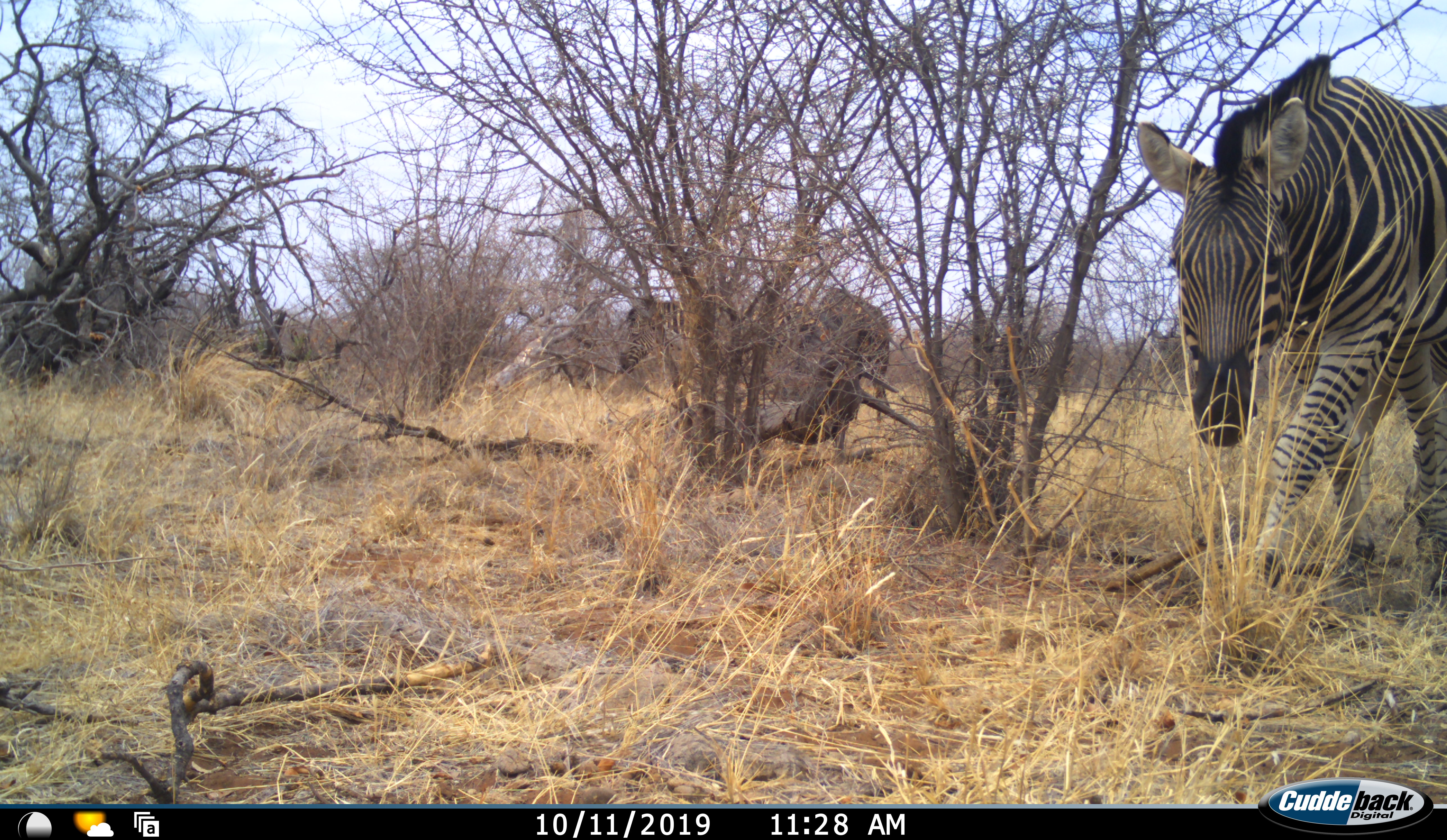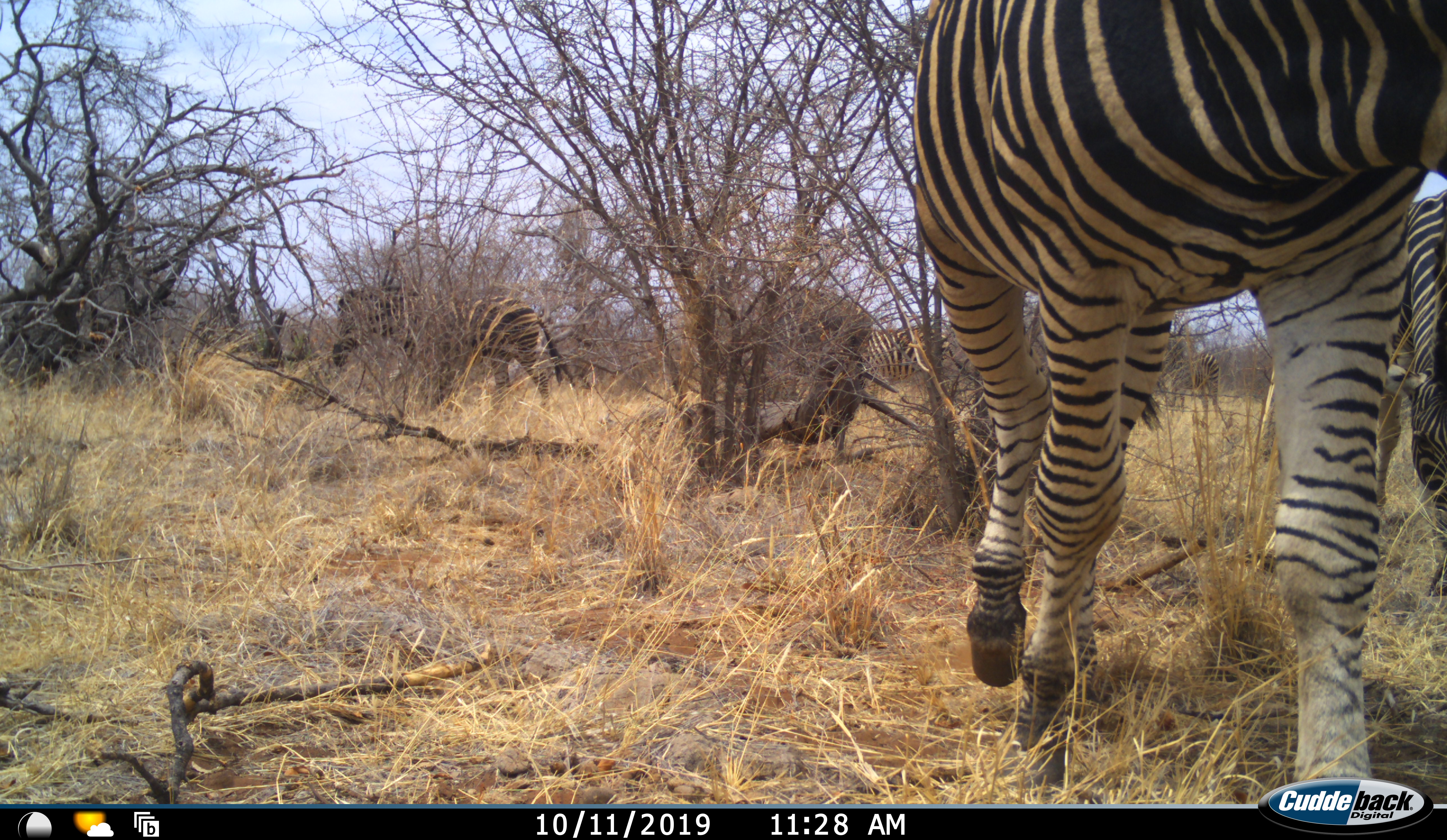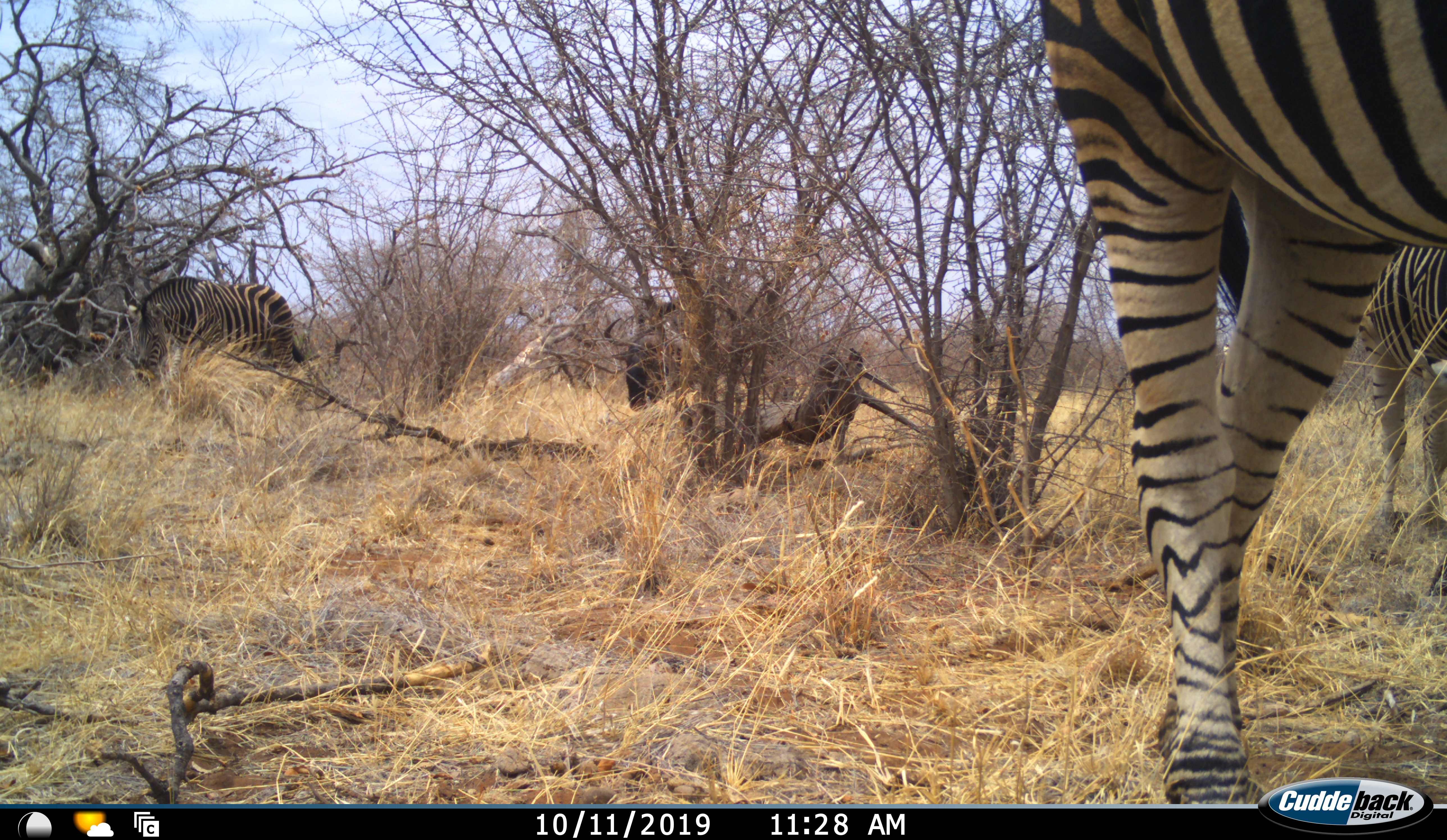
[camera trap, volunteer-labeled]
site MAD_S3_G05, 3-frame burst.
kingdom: Animalia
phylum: Chordata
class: Mammalia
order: Perissodactyla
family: Equidae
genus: Equus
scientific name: Equus quagga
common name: plains zebra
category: zebraplains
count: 3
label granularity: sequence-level